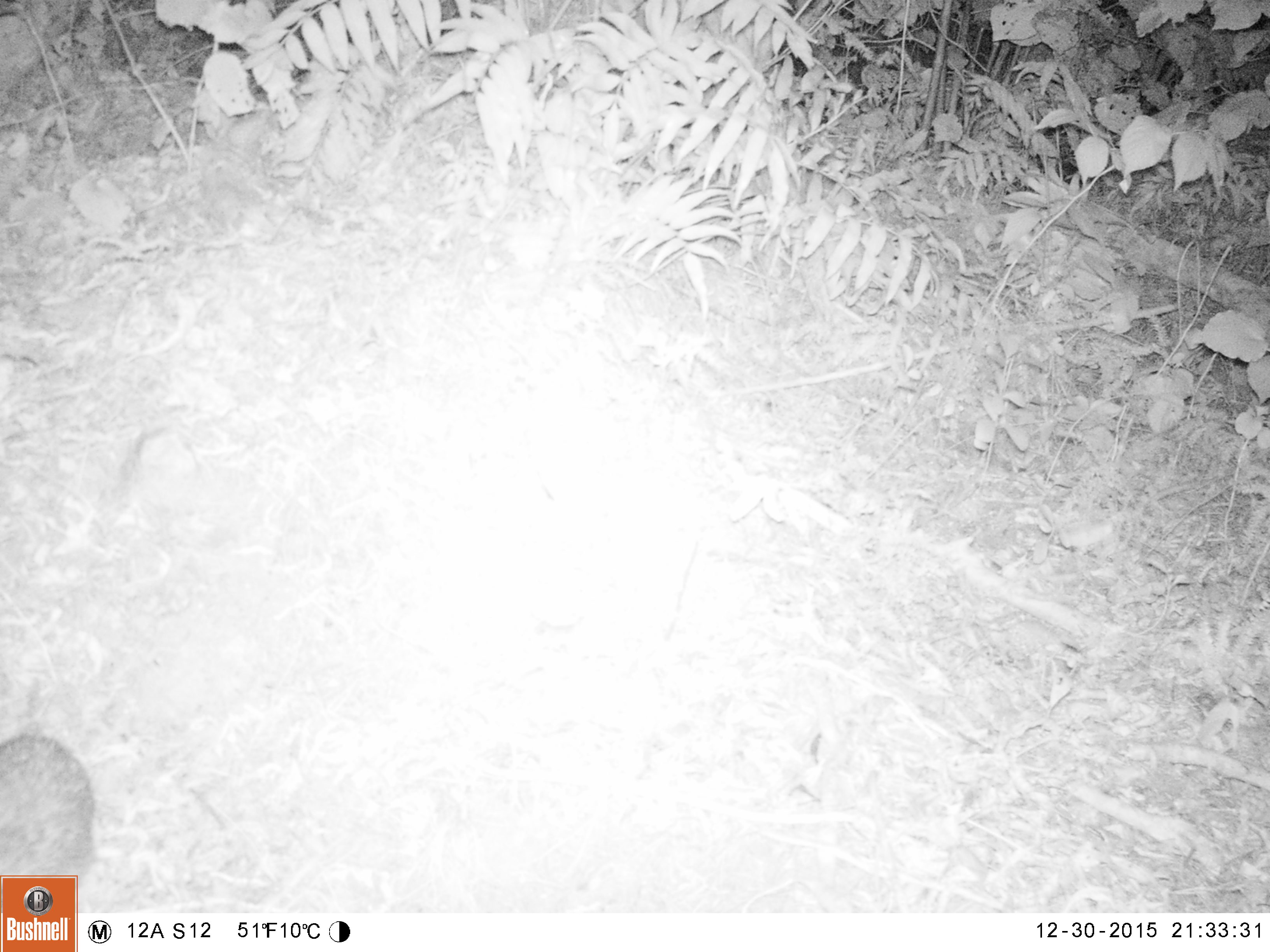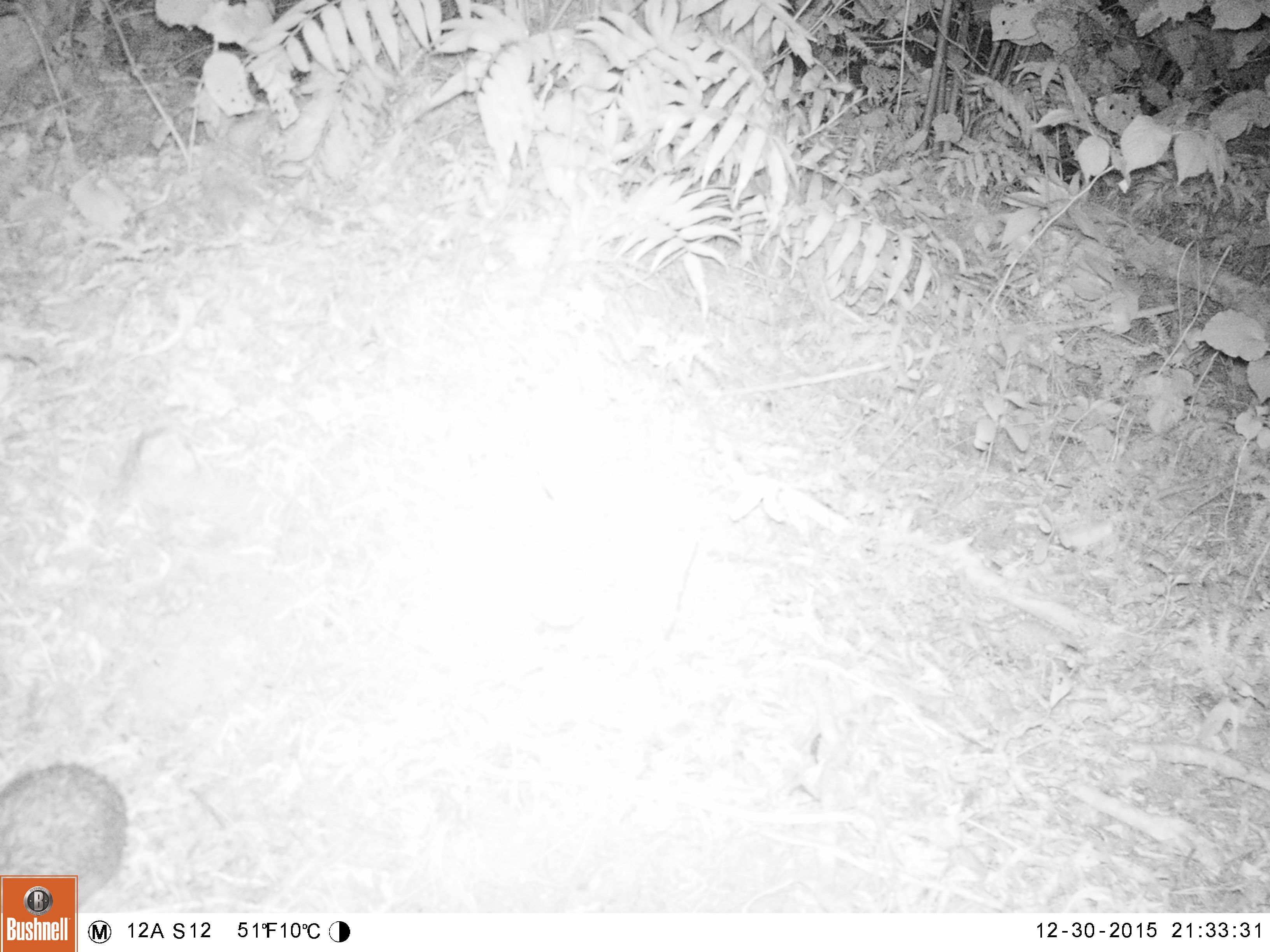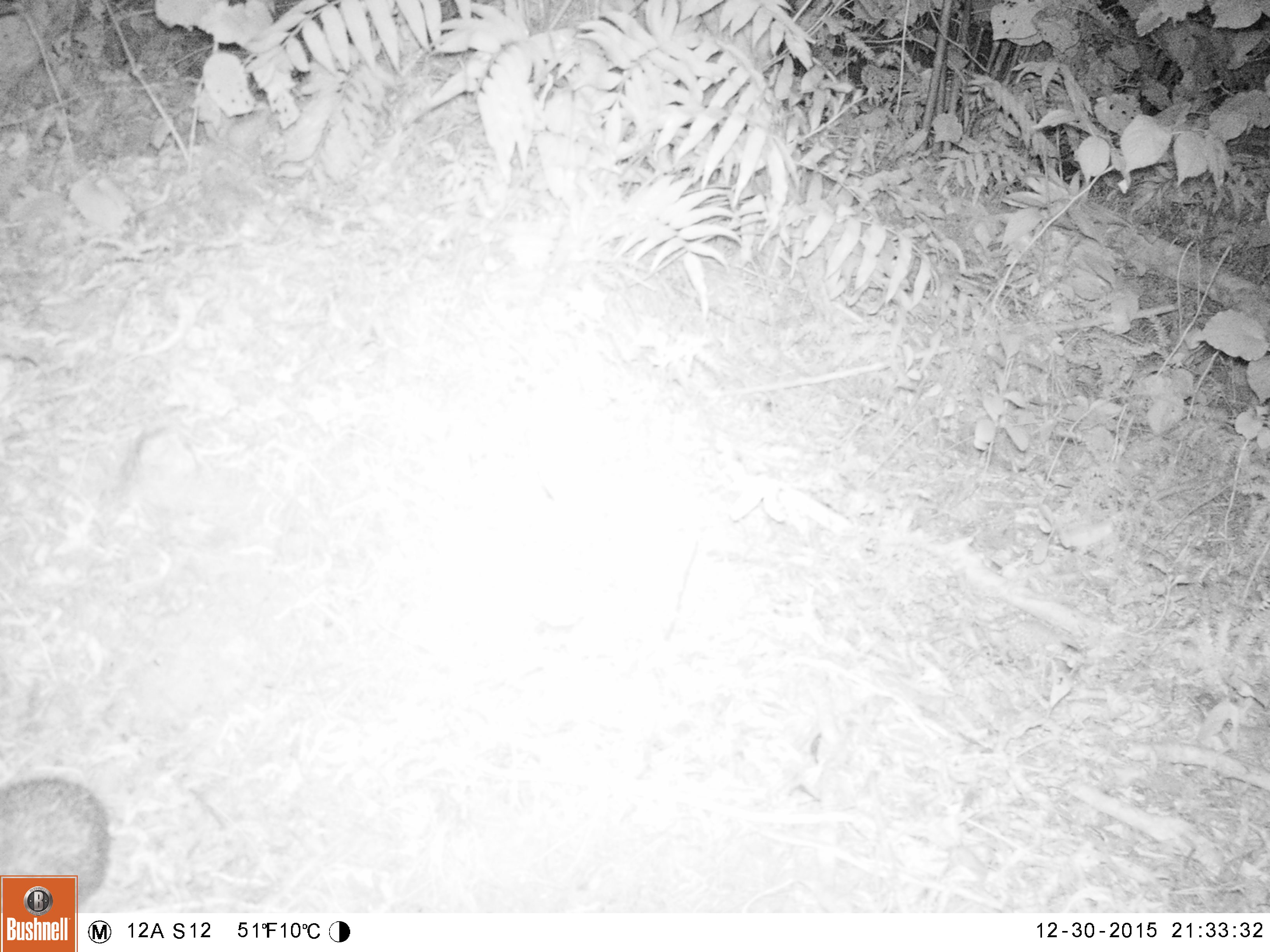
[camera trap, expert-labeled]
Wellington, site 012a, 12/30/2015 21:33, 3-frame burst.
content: unidentified animal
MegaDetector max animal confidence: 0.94